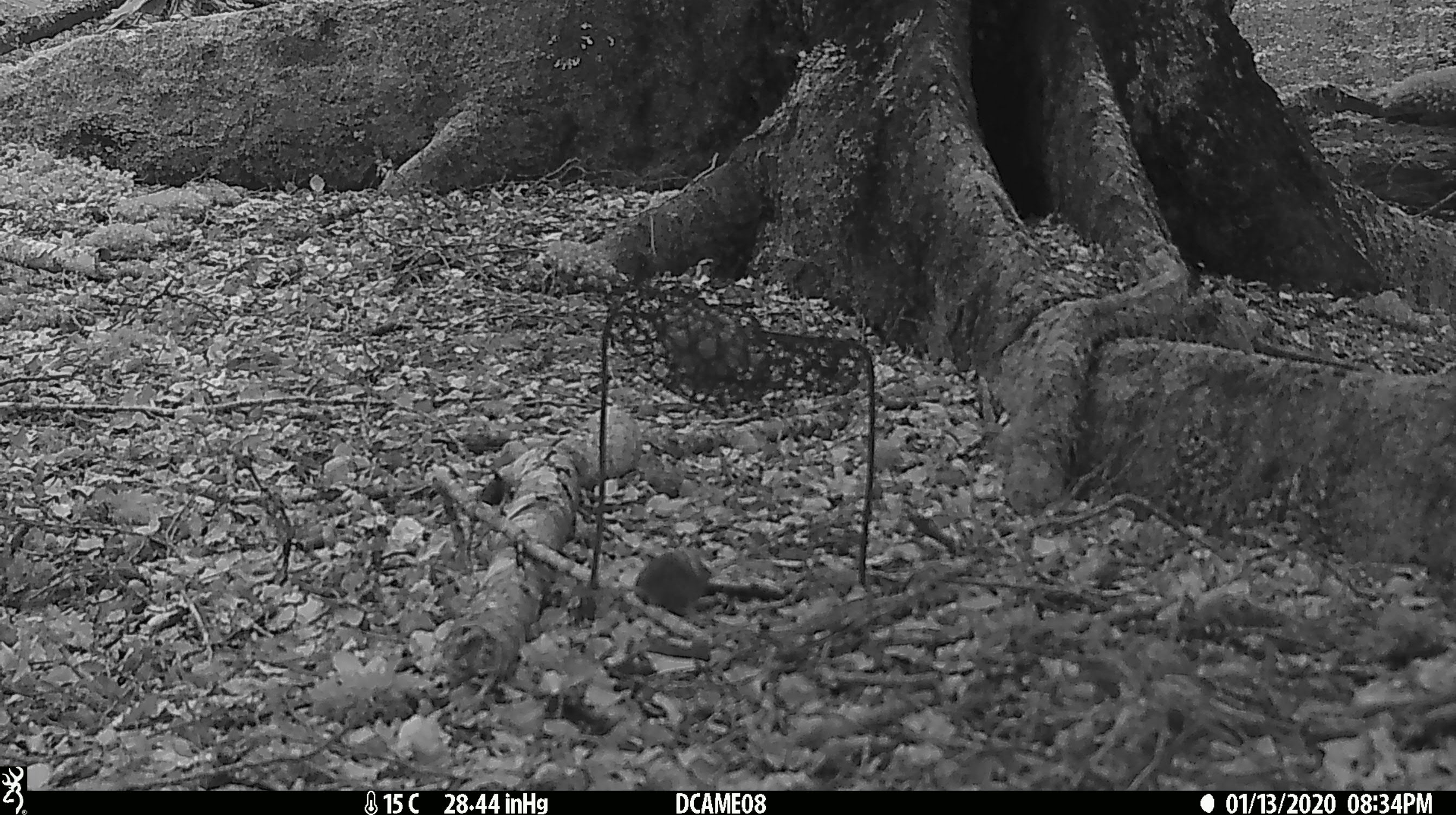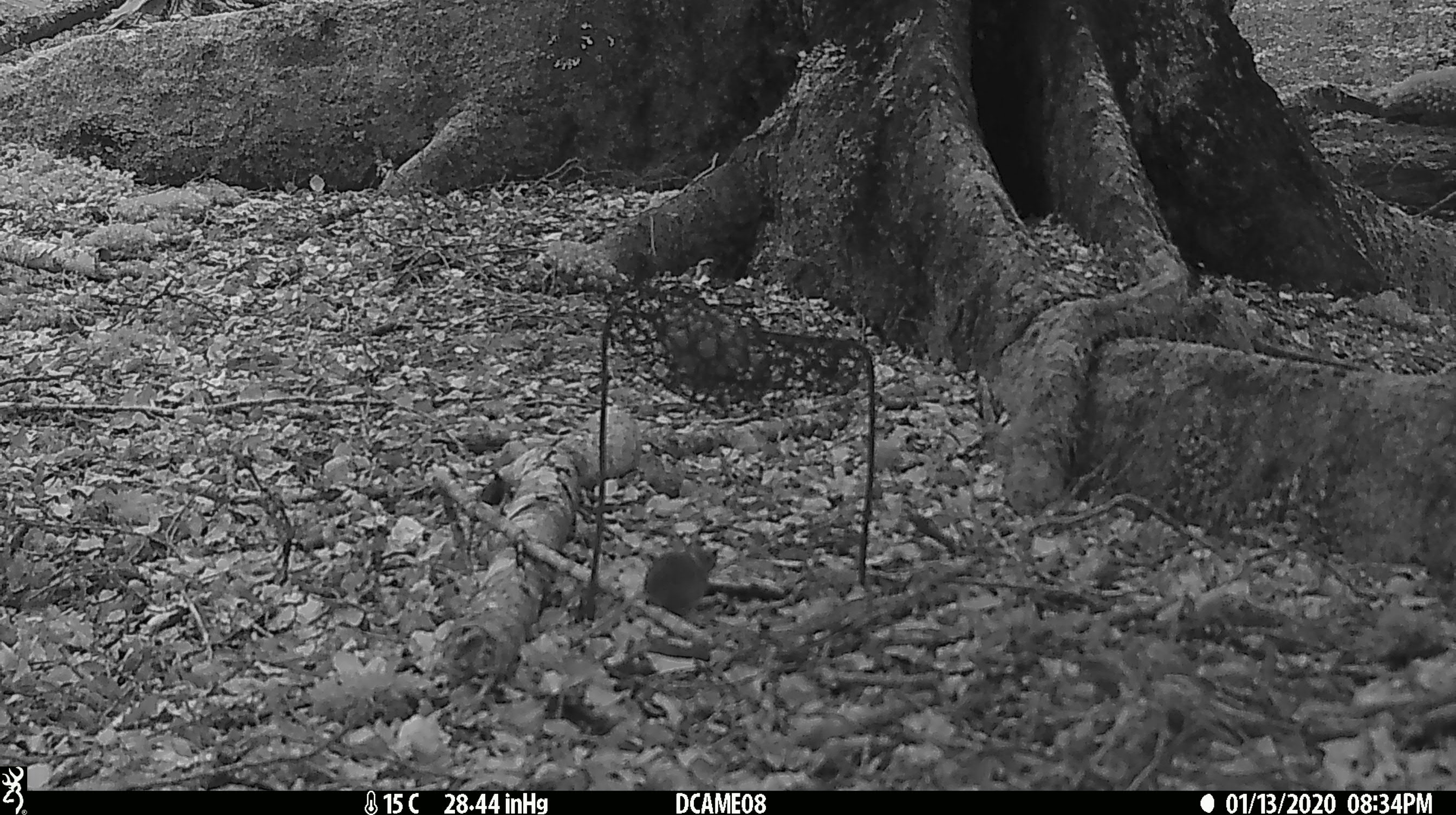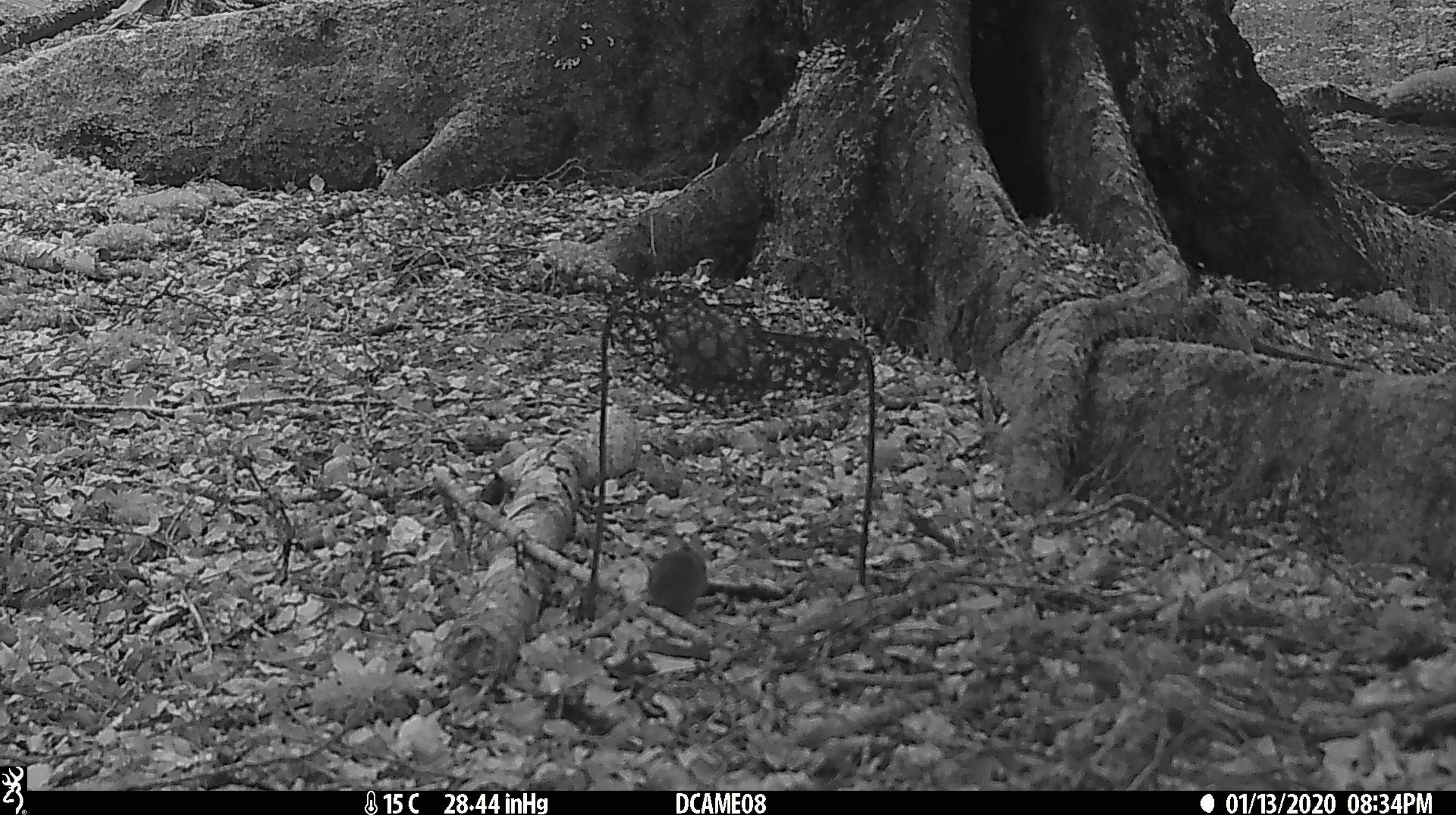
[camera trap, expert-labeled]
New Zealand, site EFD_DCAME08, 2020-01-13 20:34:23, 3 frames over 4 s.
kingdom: Animalia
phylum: Chordata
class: Mammalia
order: Rodentia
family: Muridae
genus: Mus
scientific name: Mus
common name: mouse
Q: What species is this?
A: Mouse (Mus).